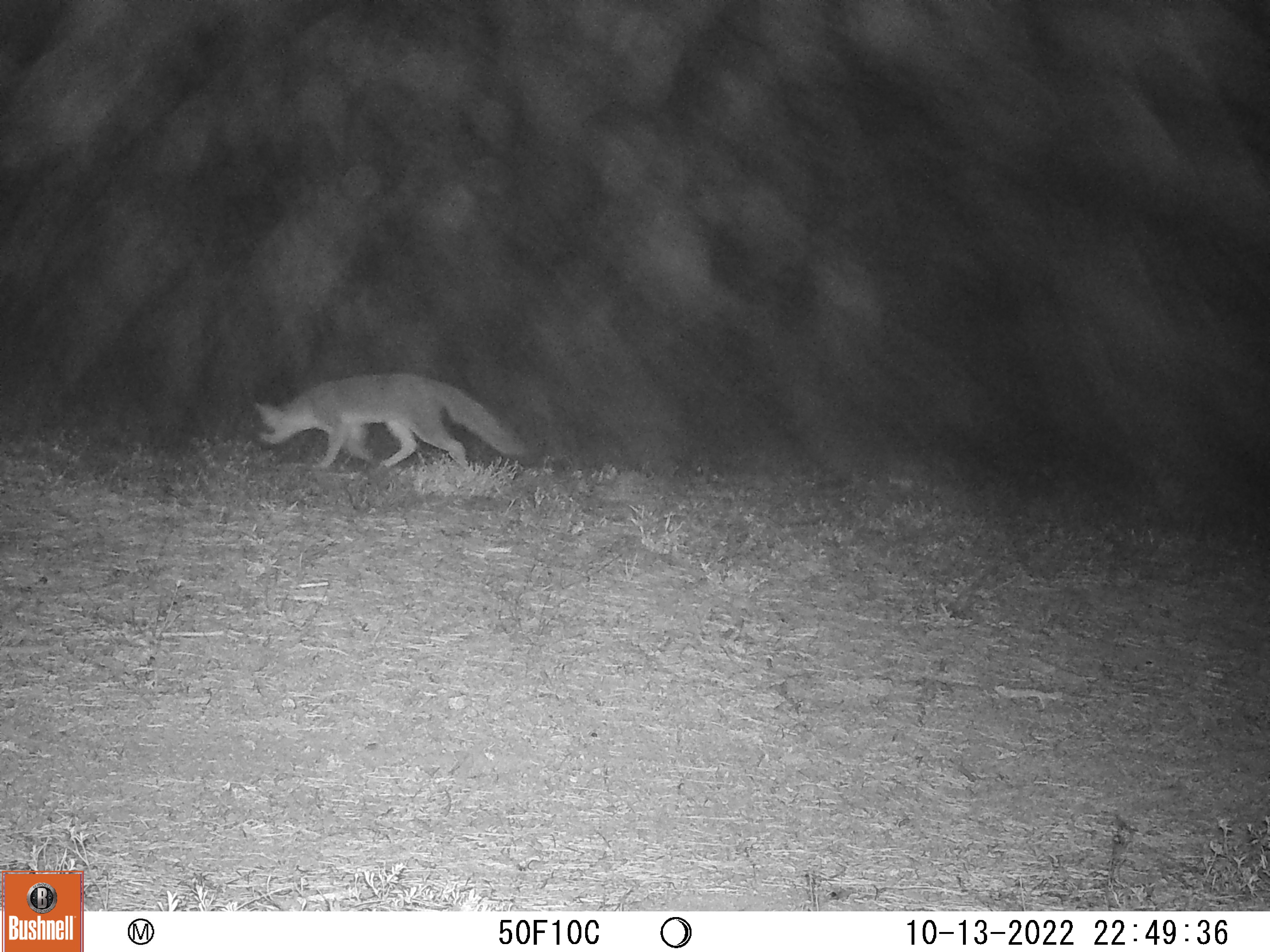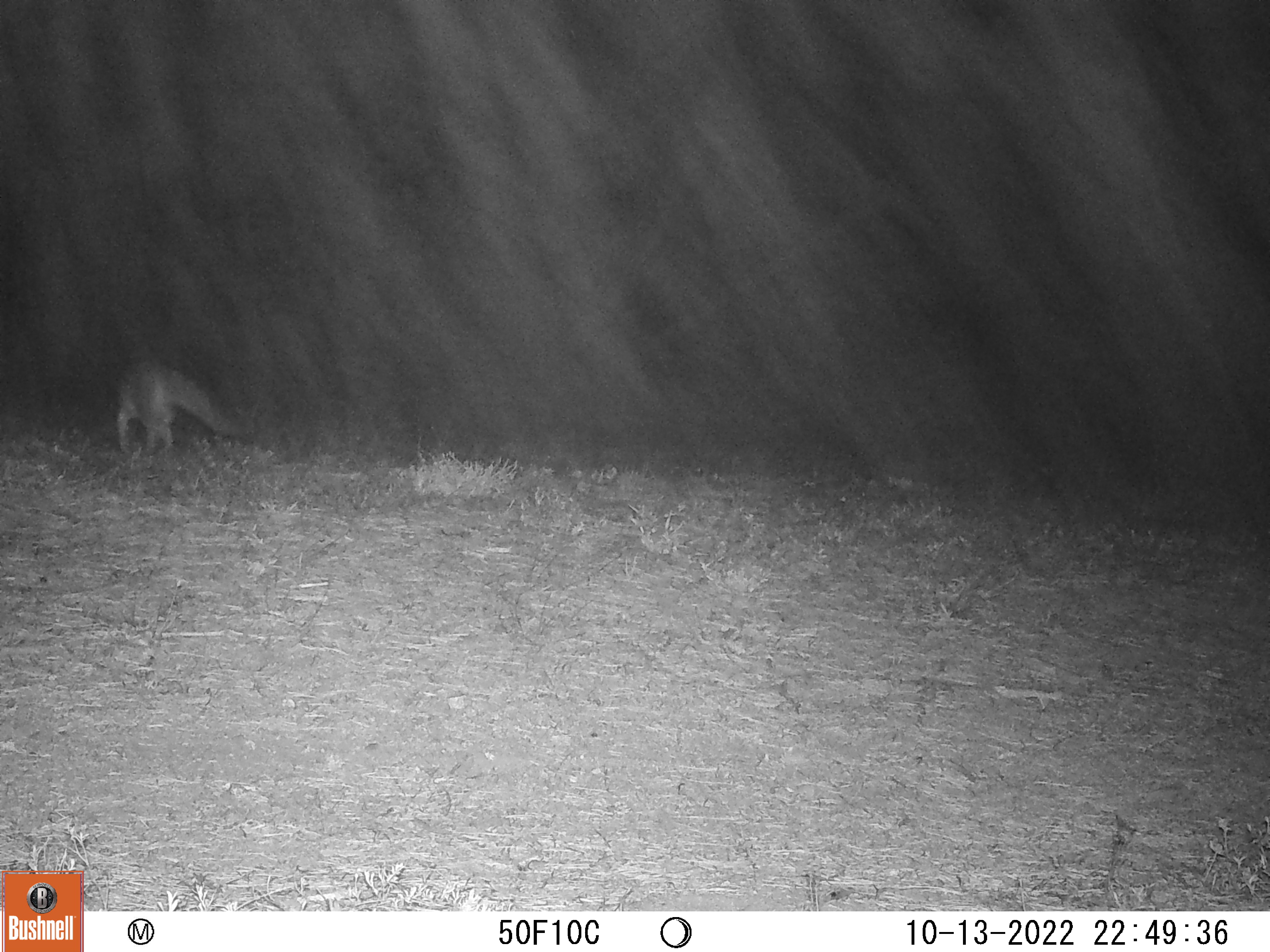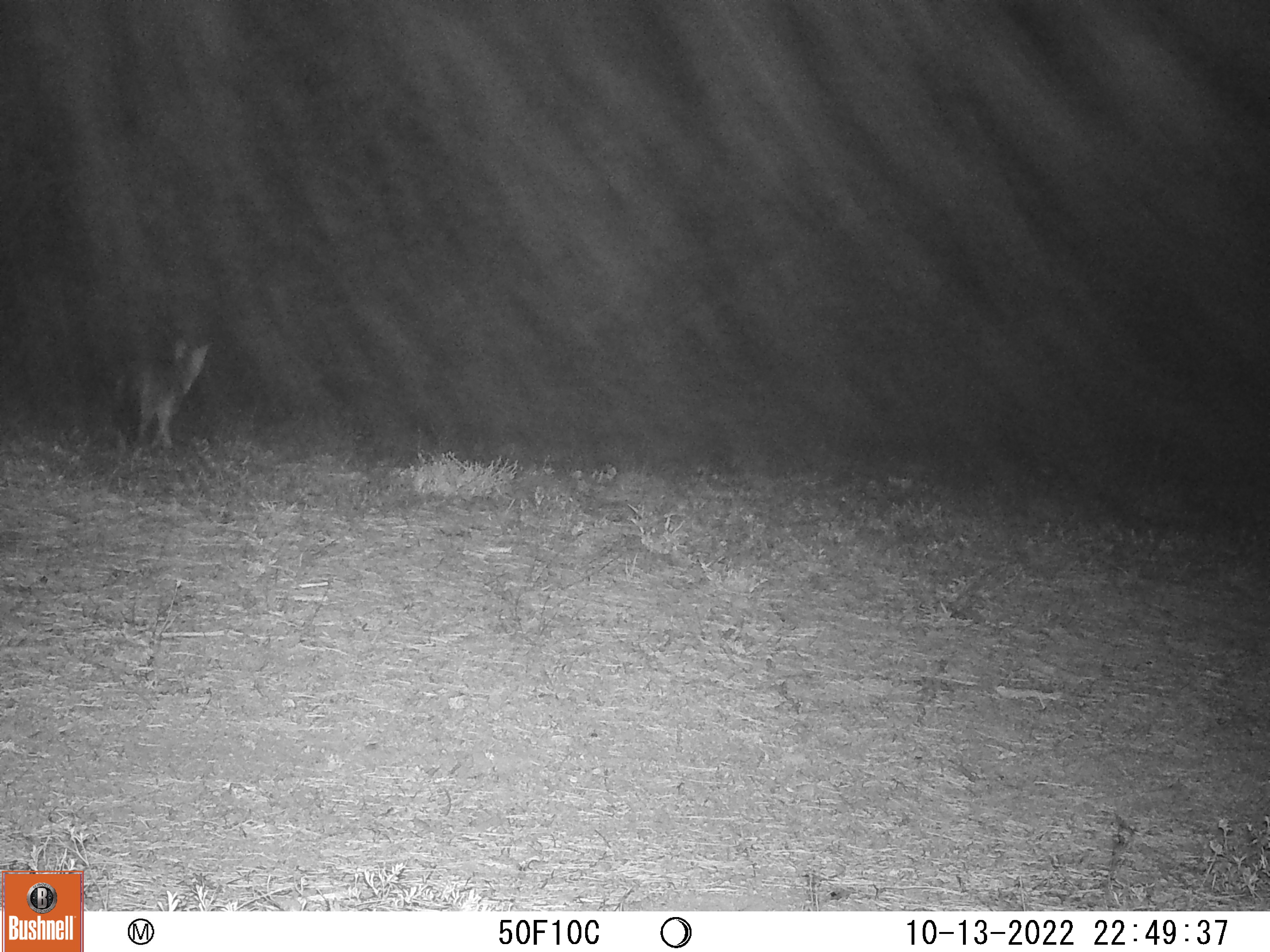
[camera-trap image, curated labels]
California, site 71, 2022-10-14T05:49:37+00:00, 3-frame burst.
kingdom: Animalia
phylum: Chordata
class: Mammalia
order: Carnivora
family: Canidae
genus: Urocyon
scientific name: Urocyon cinereoargenteus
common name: gray fox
Gray fox (Urocyon cinereoargenteus).